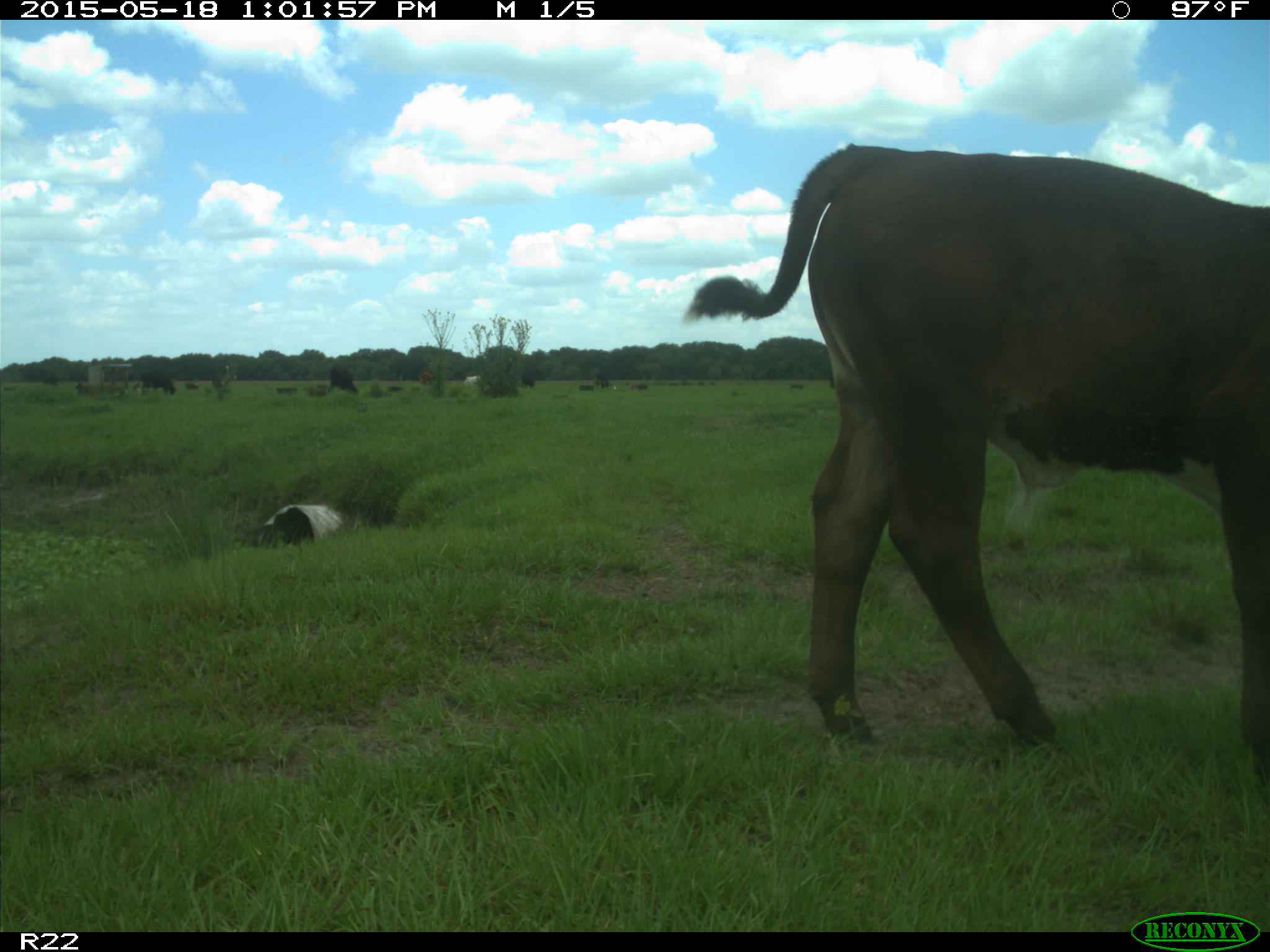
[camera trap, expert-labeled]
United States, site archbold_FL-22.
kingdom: Animalia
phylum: Chordata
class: Mammalia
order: Artiodactyla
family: Bovidae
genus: Bos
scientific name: Bos taurus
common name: domestic cow